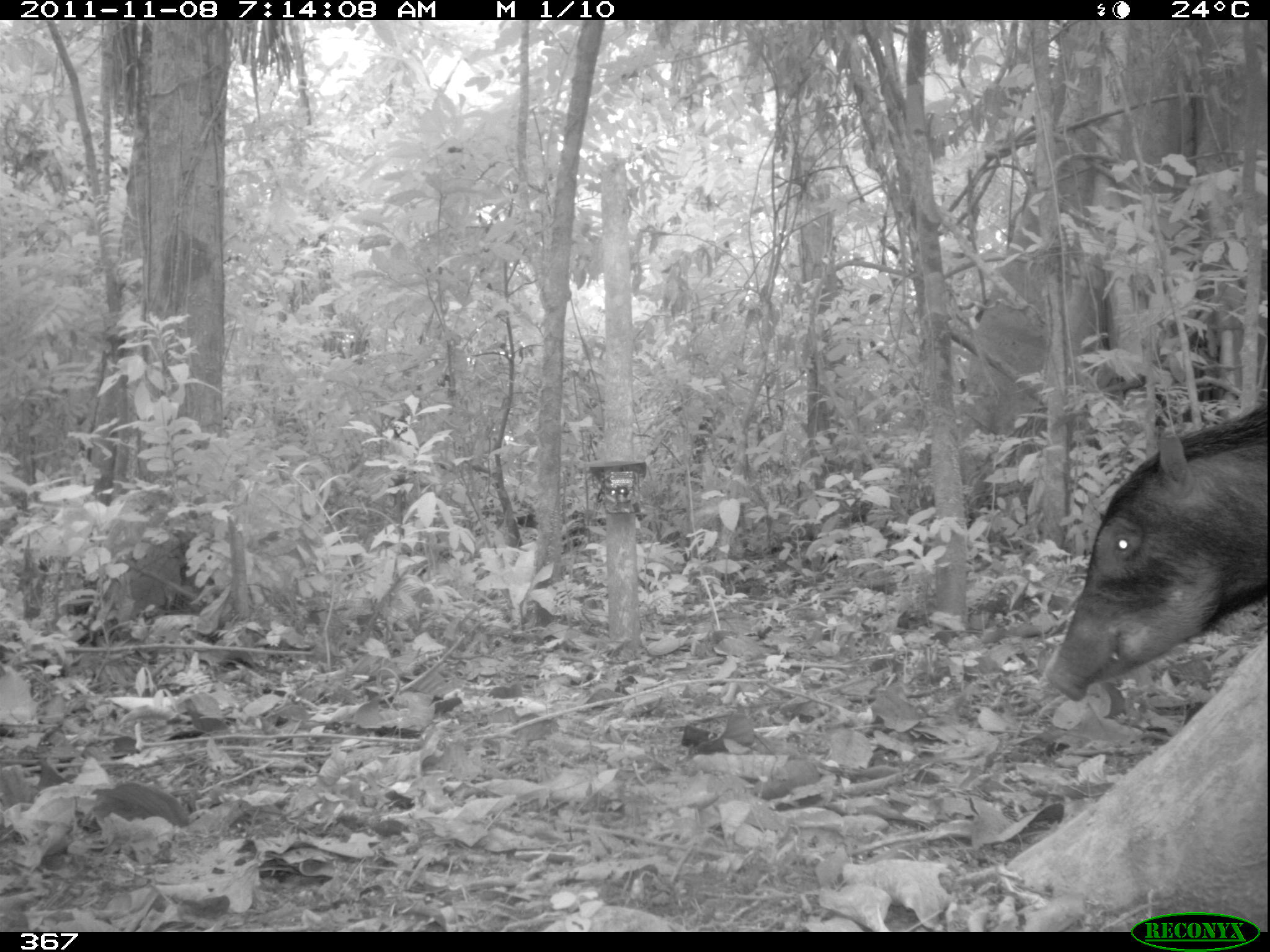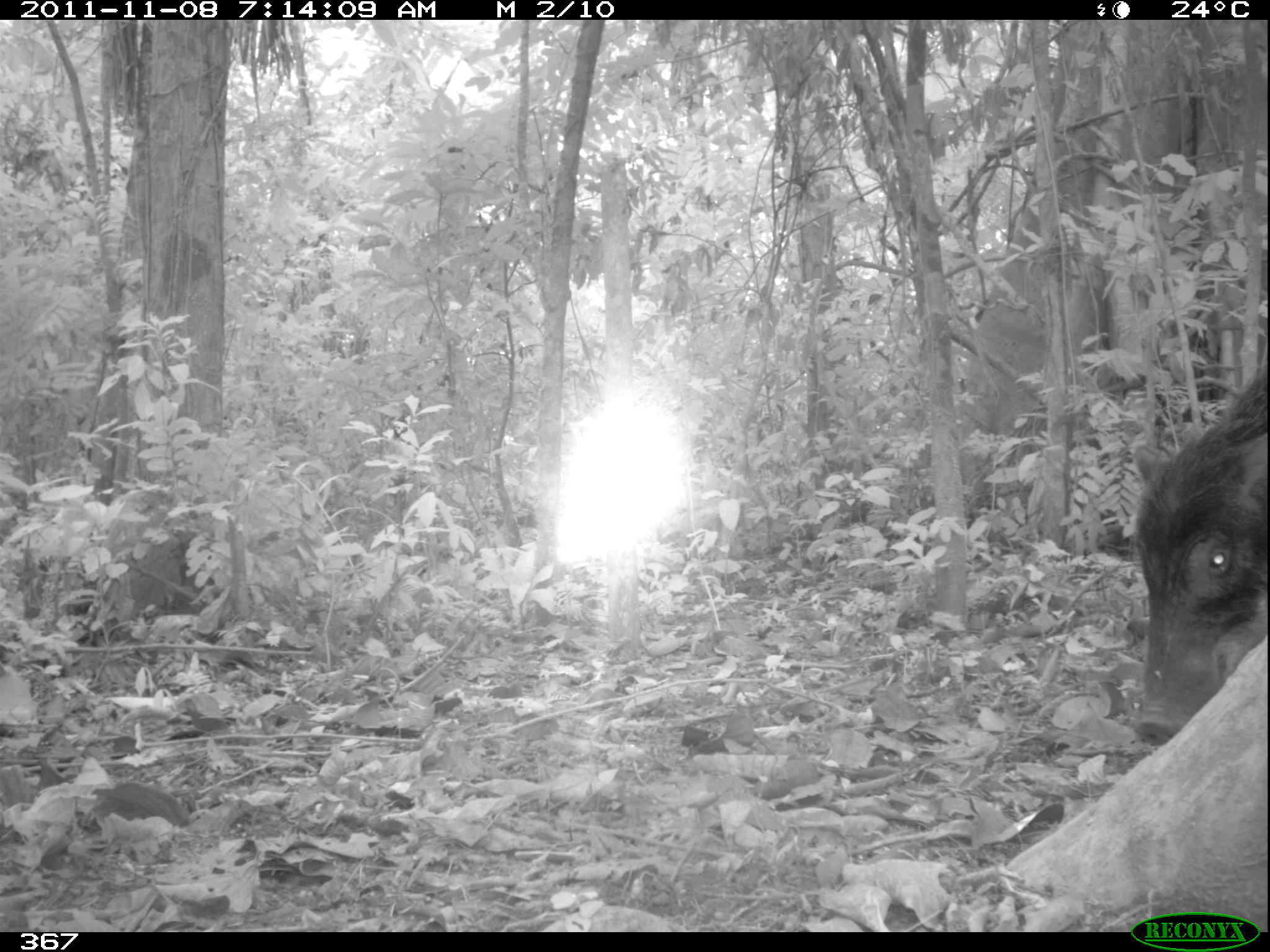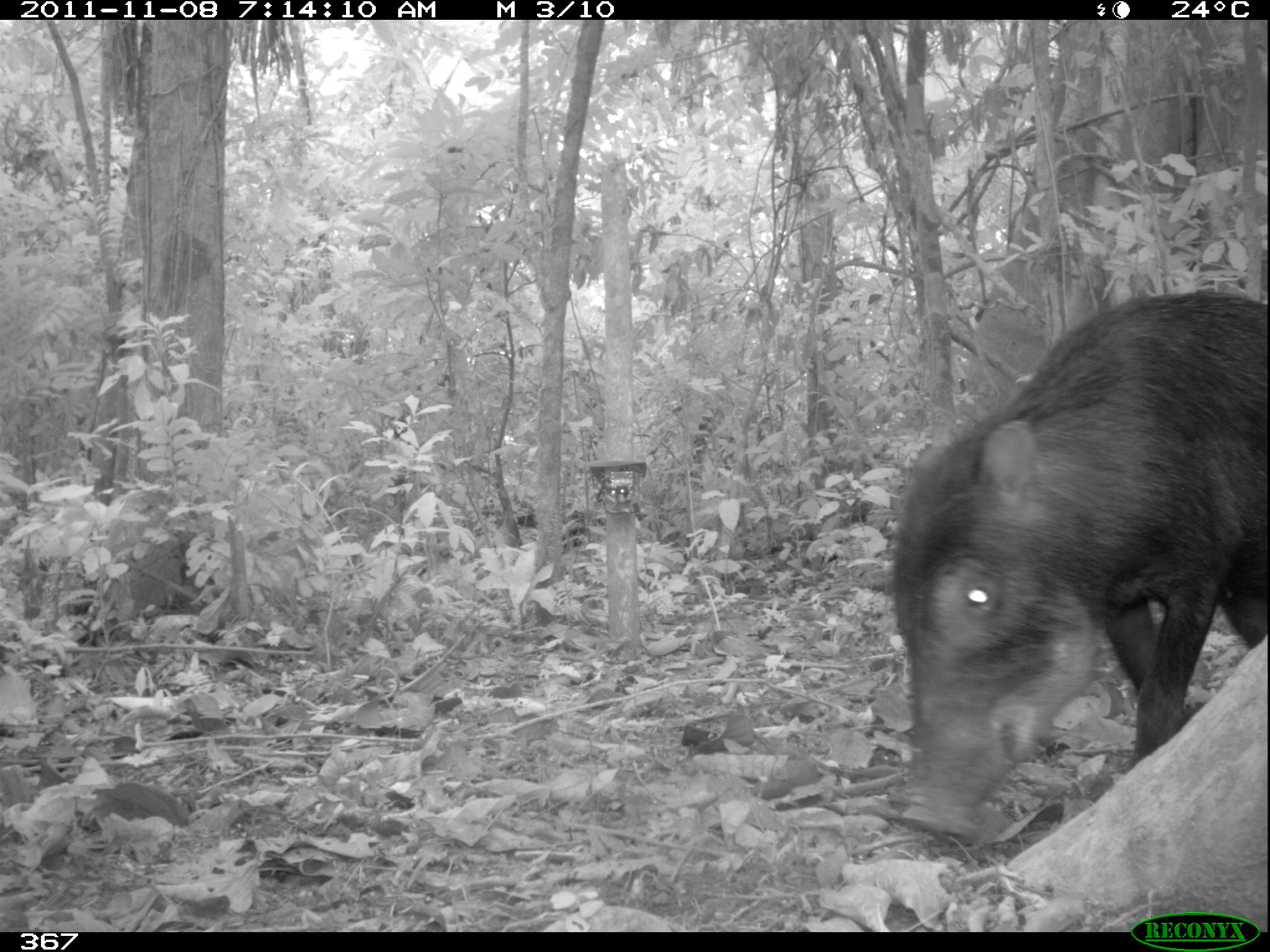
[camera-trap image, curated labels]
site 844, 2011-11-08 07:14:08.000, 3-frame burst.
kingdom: Animalia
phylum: Chordata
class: Mammalia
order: Artiodactyla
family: Tayassuidae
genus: Tayassu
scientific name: Tayassu pecari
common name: white-lipped peccary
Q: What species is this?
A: Tayassu pecari (white-lipped peccary).